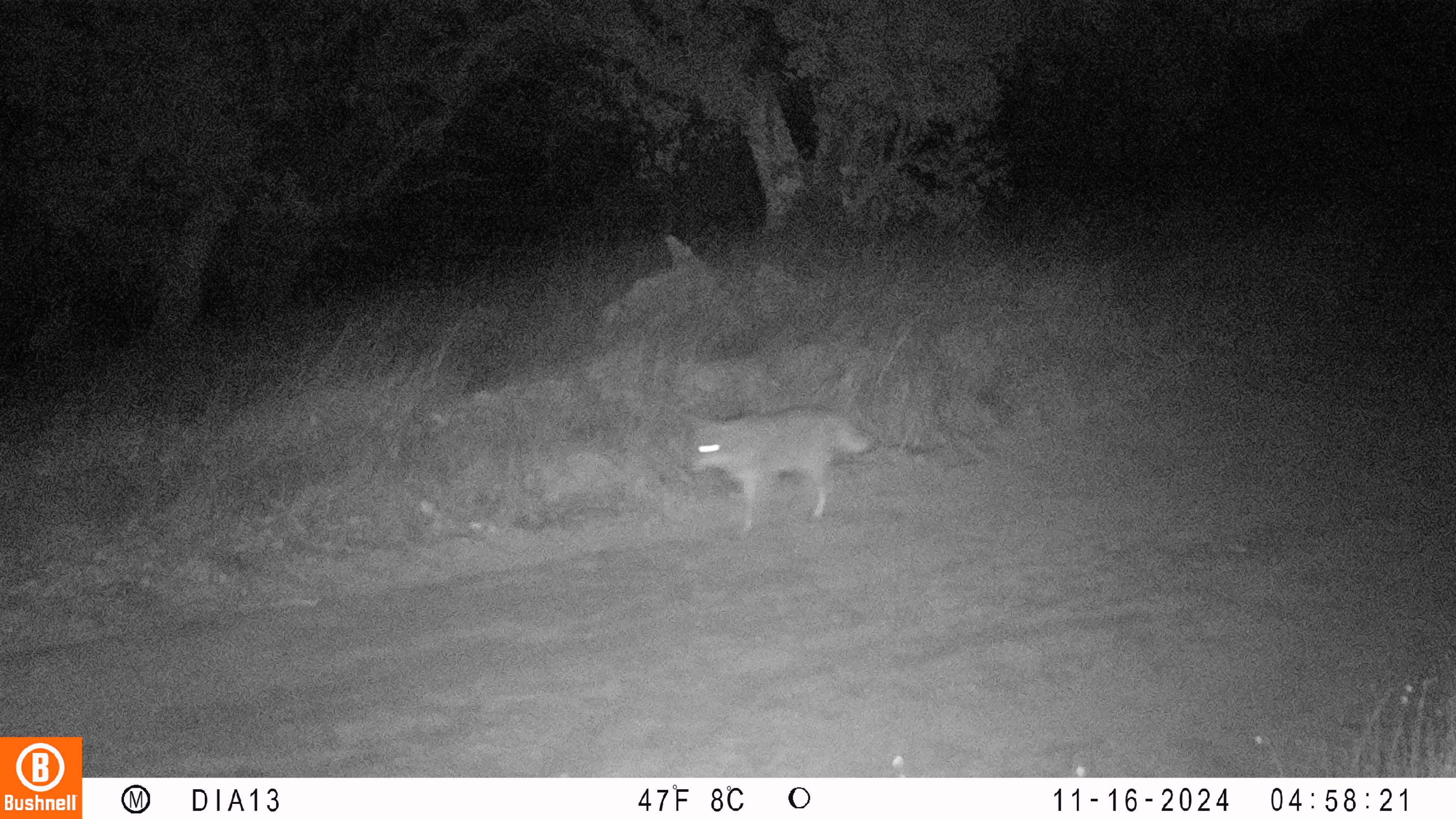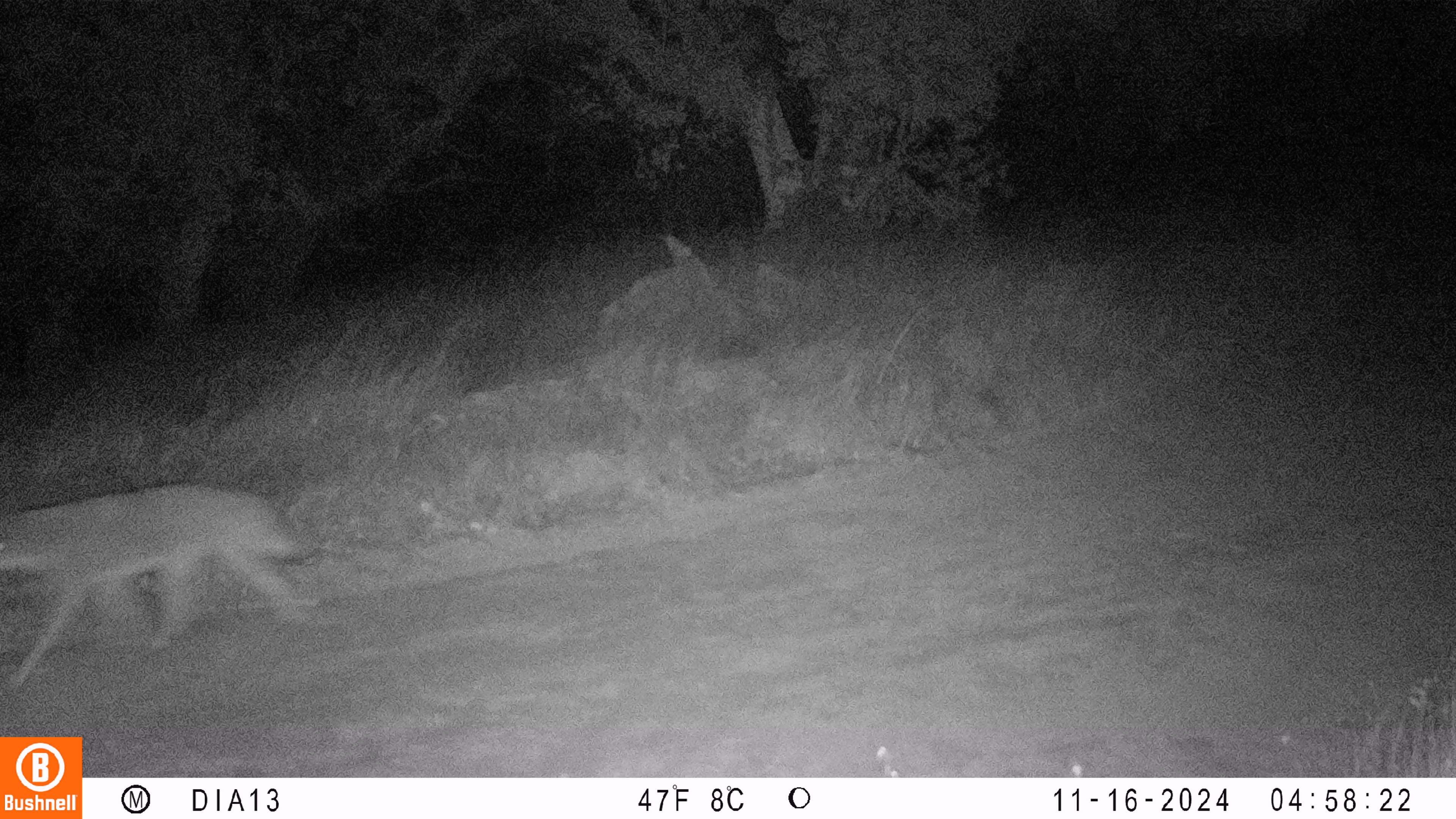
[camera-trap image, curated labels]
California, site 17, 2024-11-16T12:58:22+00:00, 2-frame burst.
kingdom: Animalia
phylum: Chordata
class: Mammalia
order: Carnivora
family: Canidae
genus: Canis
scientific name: Canis latrans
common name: coyote